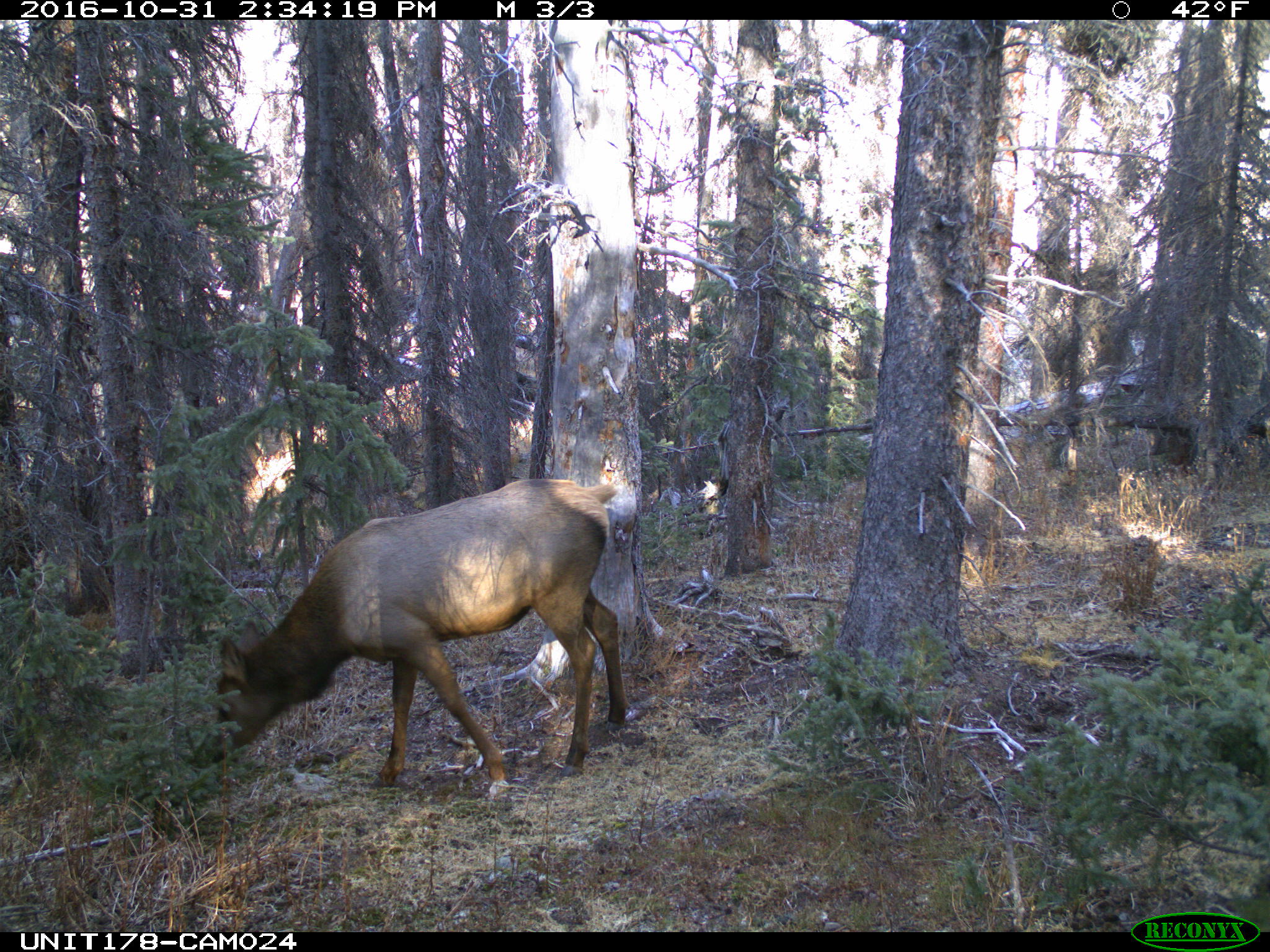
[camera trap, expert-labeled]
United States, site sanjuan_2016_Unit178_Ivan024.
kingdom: Animalia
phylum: Chordata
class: Mammalia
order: Artiodactyla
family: Cervidae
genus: Cervus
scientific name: Cervus elaphus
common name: red deer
Cervus elaphus (red deer).